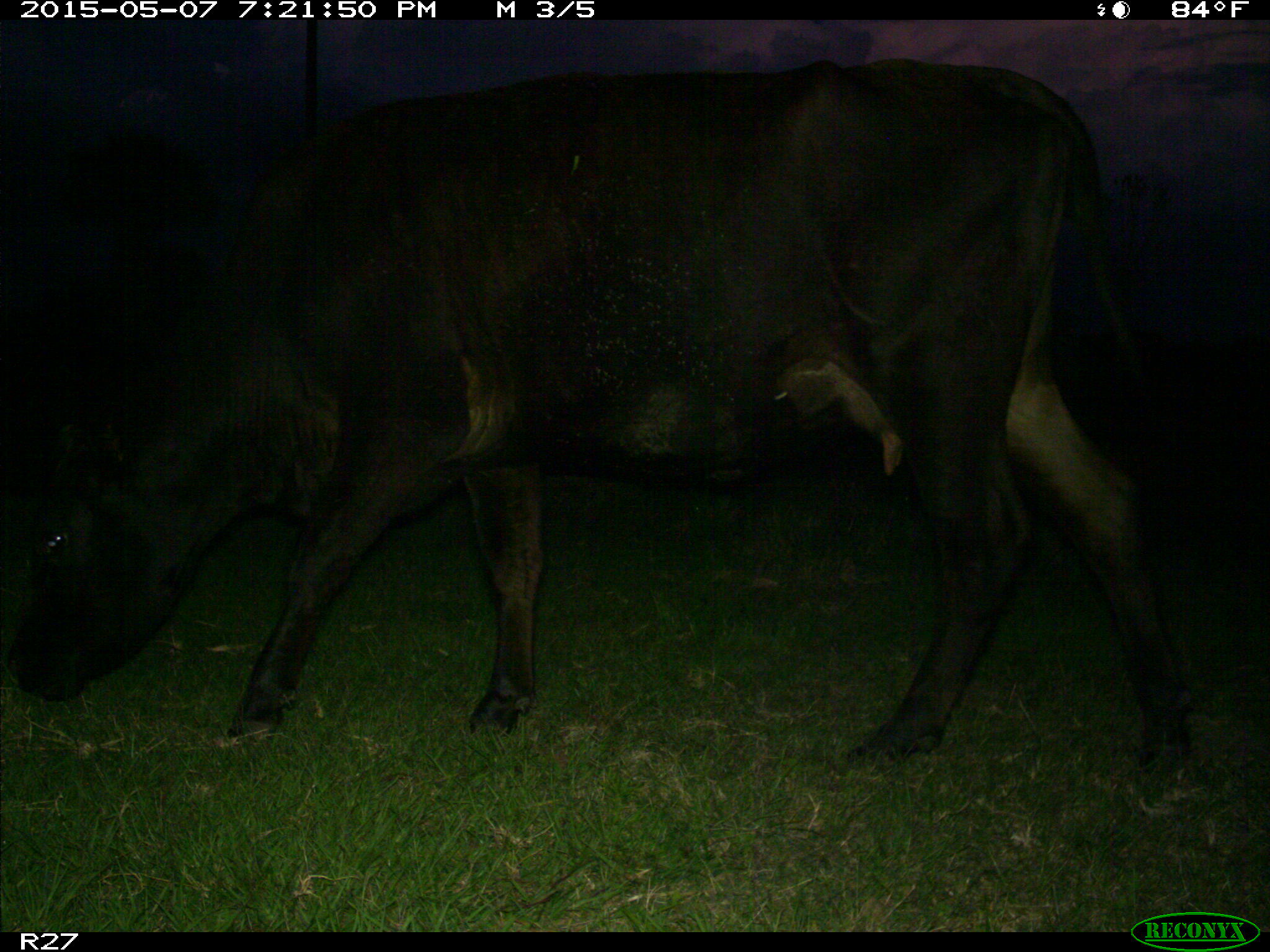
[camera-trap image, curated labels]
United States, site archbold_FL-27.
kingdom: Animalia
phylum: Chordata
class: Mammalia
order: Artiodactyla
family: Bovidae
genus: Bos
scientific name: Bos taurus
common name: domestic cow